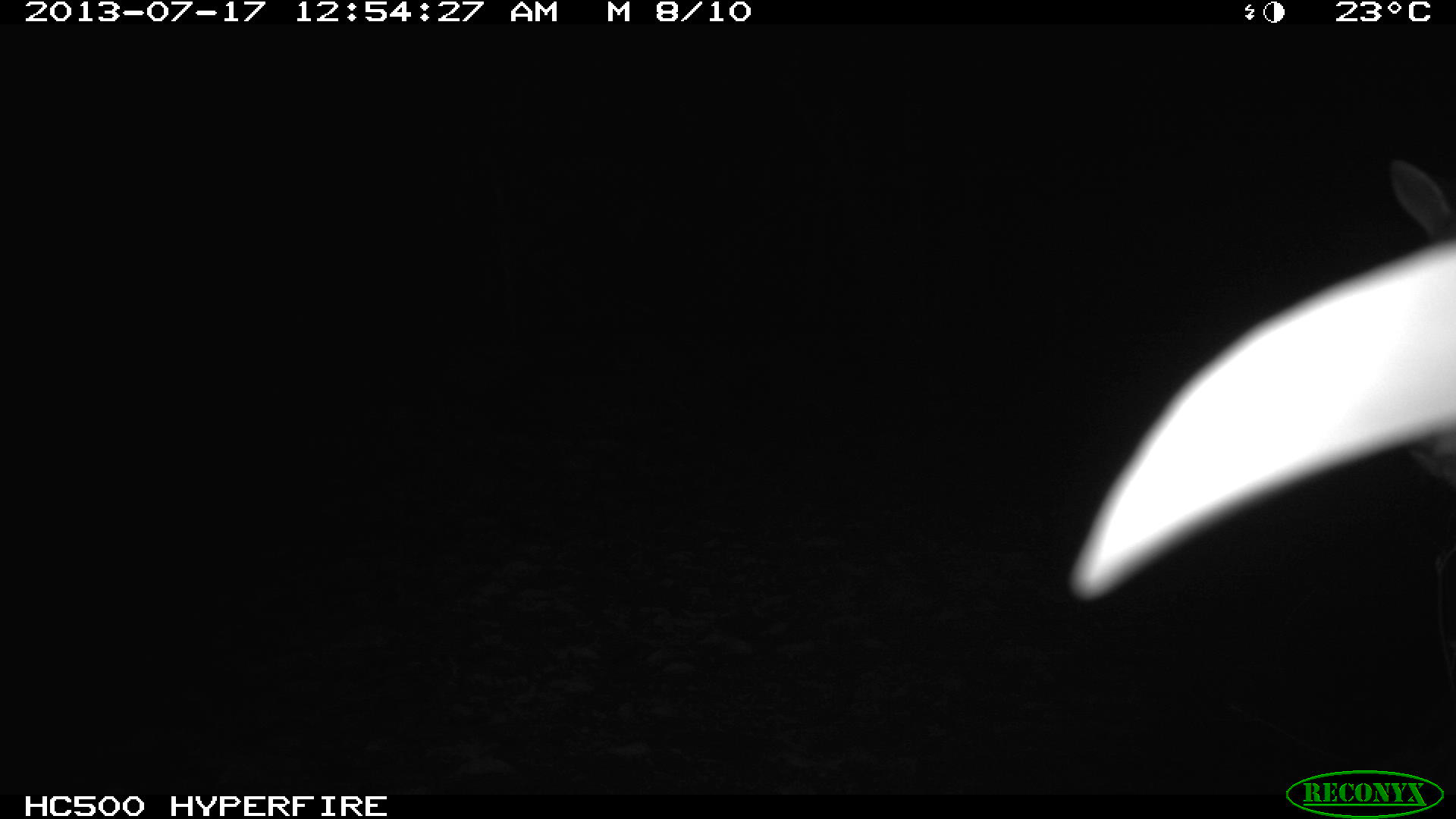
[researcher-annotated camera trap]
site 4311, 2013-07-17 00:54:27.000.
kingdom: Animalia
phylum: Chordata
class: Mammalia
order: Carnivora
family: Felidae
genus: Leopardus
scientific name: Leopardus wiedii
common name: margay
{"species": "Leopardus wiedii (margay)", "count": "1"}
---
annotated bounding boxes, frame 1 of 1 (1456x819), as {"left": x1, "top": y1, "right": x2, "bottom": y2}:
leopardus wiedii: {"left": 1065, "top": 153, "right": 1456, "bottom": 678}